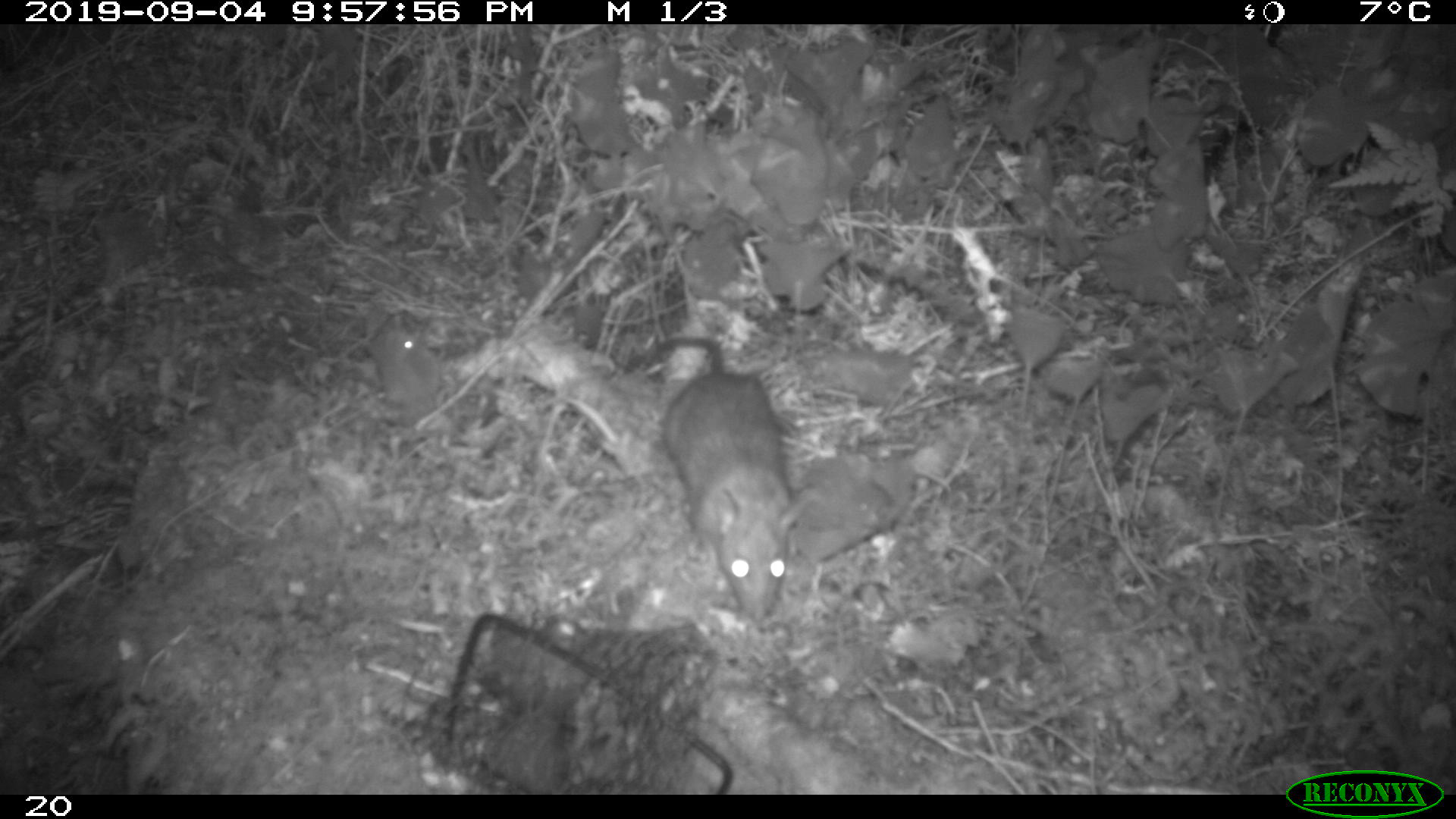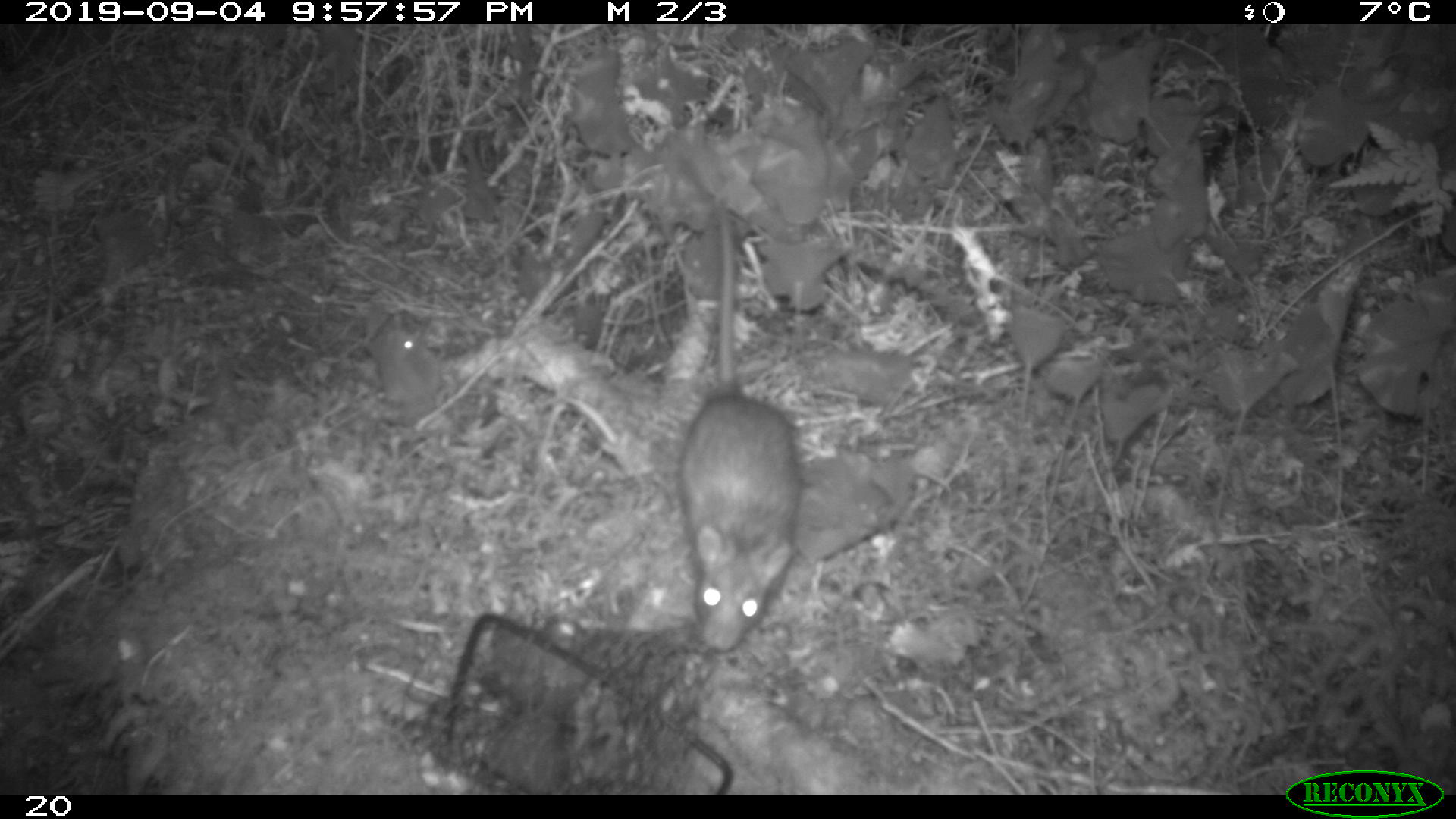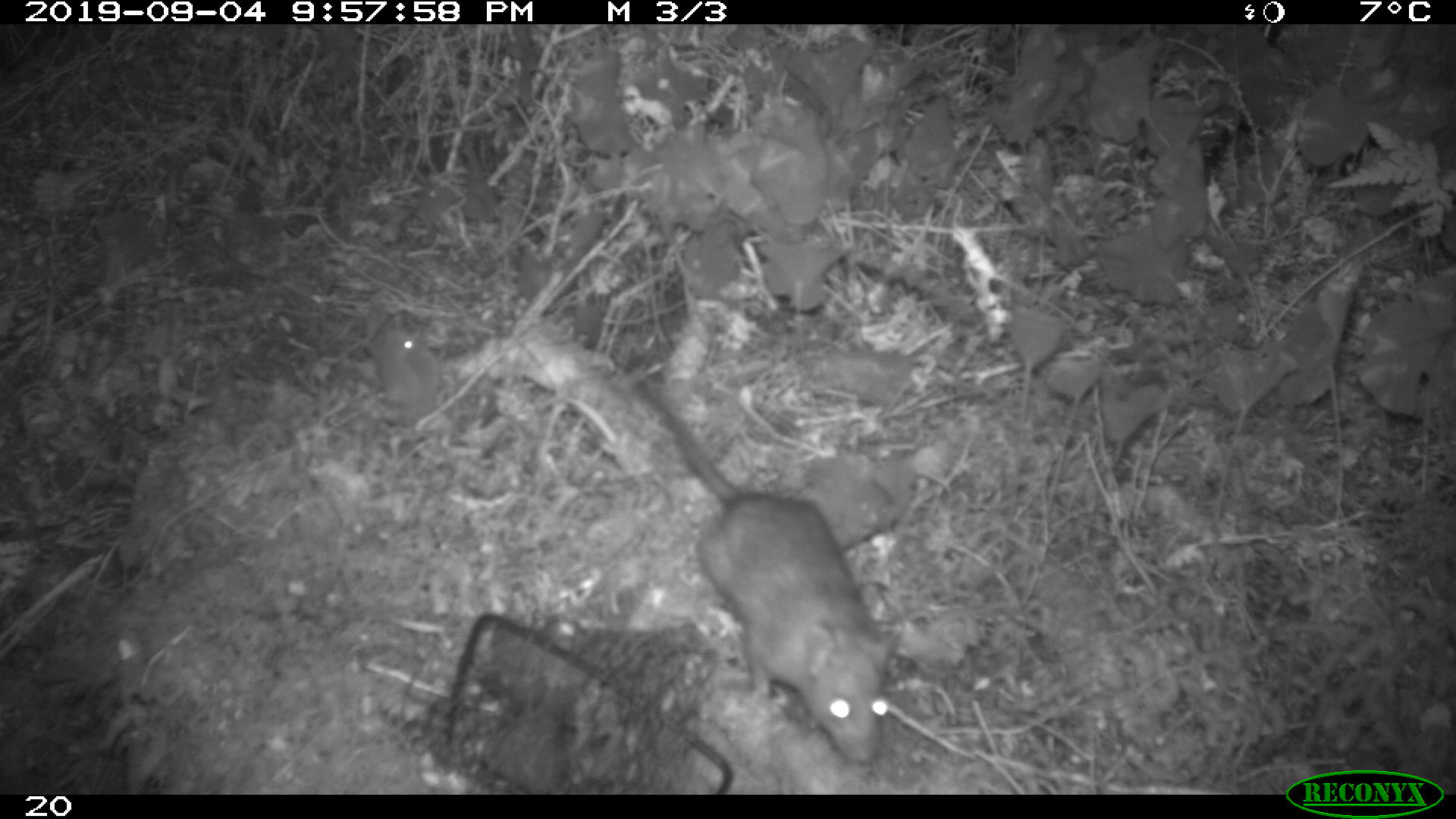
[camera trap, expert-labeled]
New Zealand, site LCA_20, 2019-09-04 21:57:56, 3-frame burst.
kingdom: Animalia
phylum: Chordata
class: Mammalia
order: Rodentia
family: Muridae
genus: Rattus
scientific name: Rattus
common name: rat